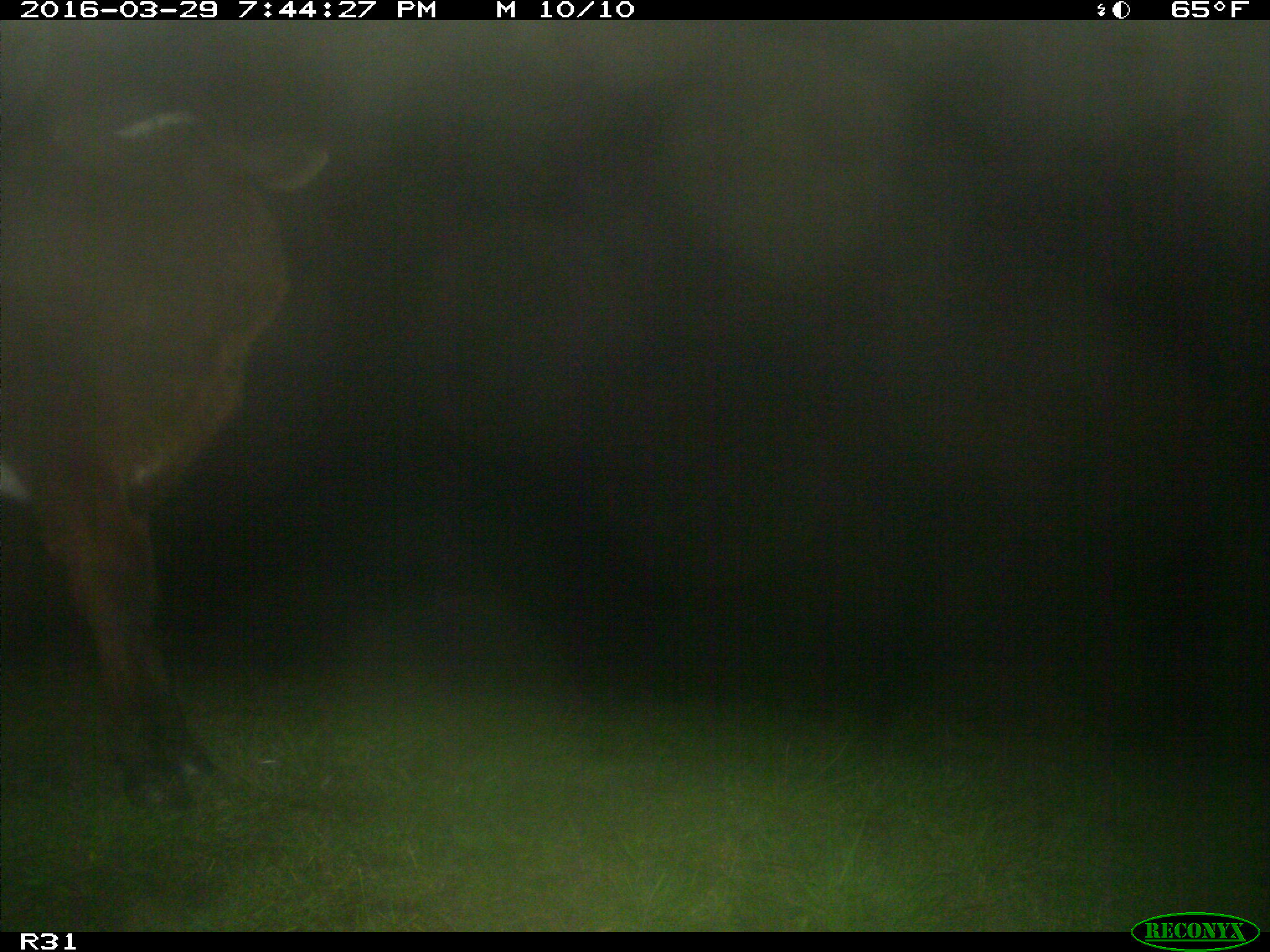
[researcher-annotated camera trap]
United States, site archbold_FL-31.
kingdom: Animalia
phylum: Chordata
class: Mammalia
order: Artiodactyla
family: Bovidae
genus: Bos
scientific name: Bos taurus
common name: domestic cow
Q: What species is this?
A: Bos taurus (domestic cow).